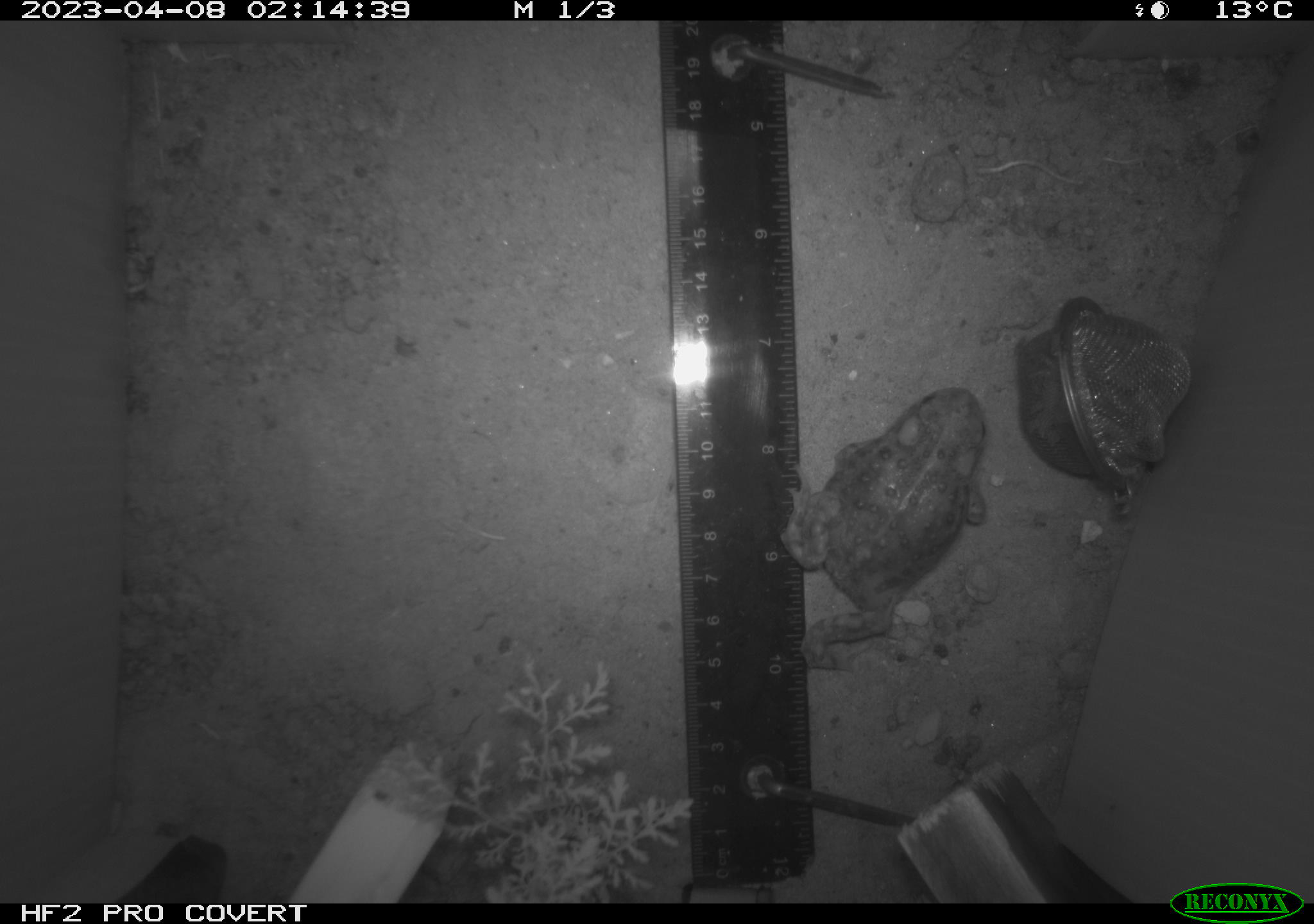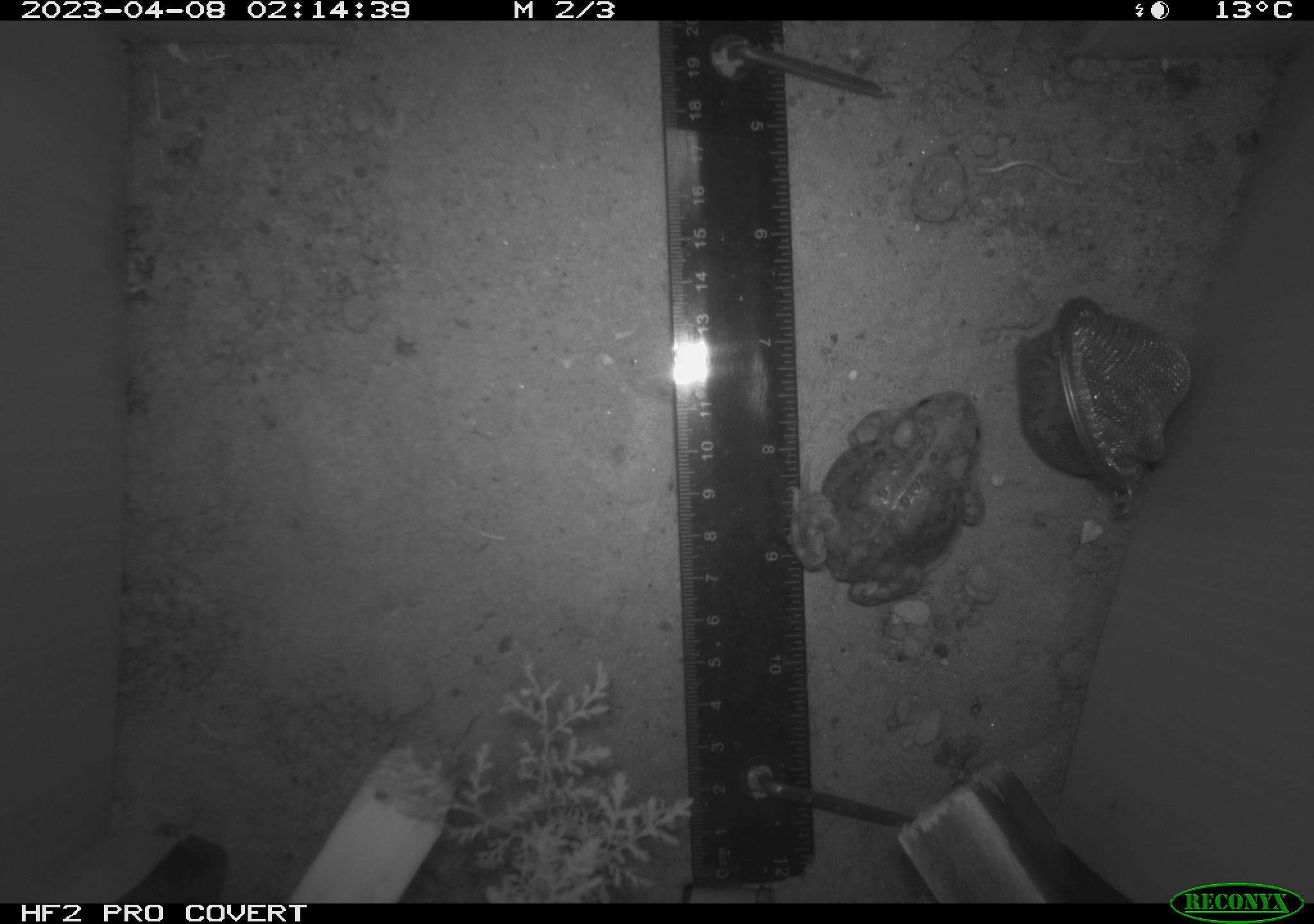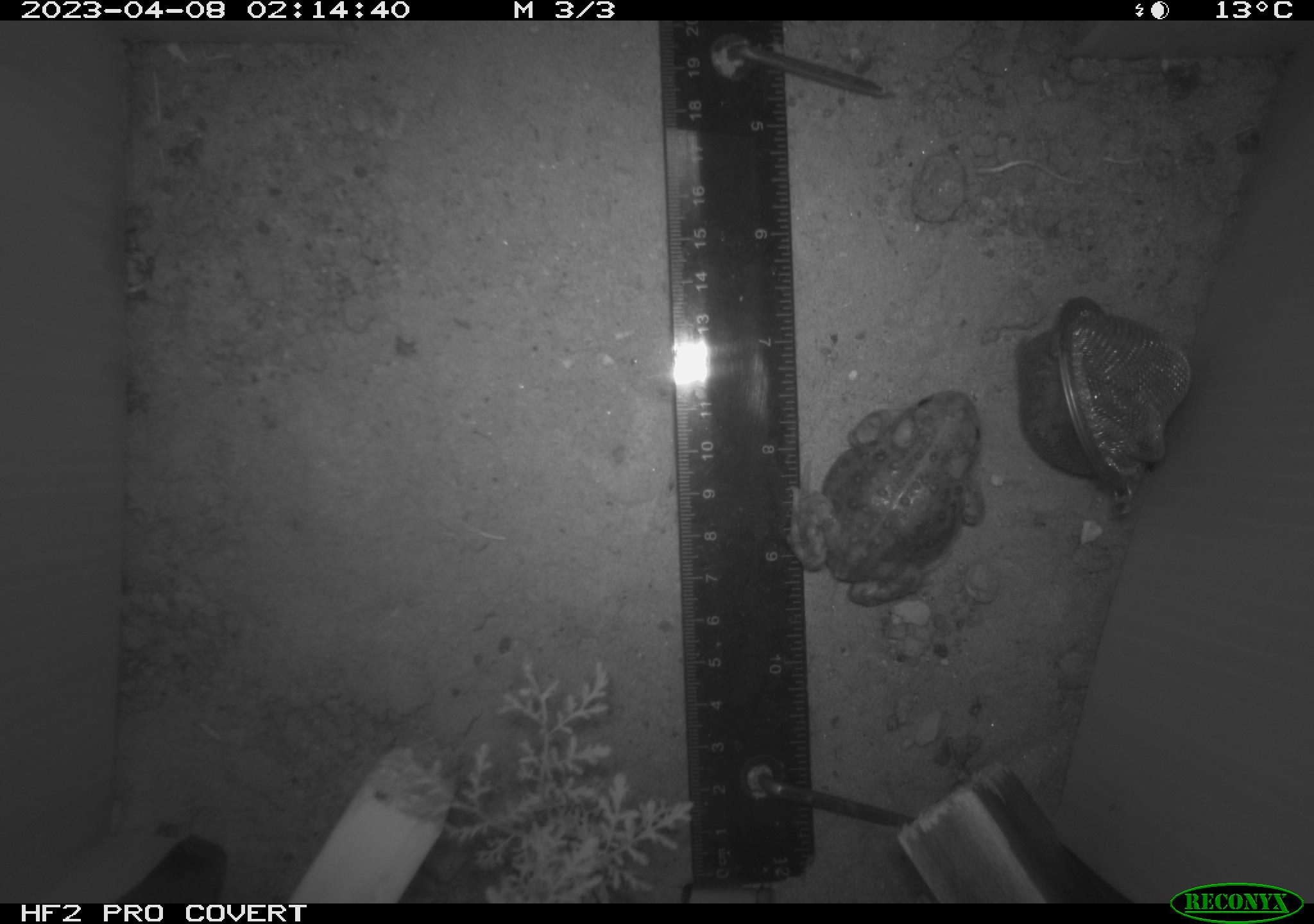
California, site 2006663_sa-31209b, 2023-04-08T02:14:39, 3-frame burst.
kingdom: Animalia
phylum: Chordata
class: Amphibia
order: Anura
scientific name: Anura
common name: frogs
Frogs (Anura).